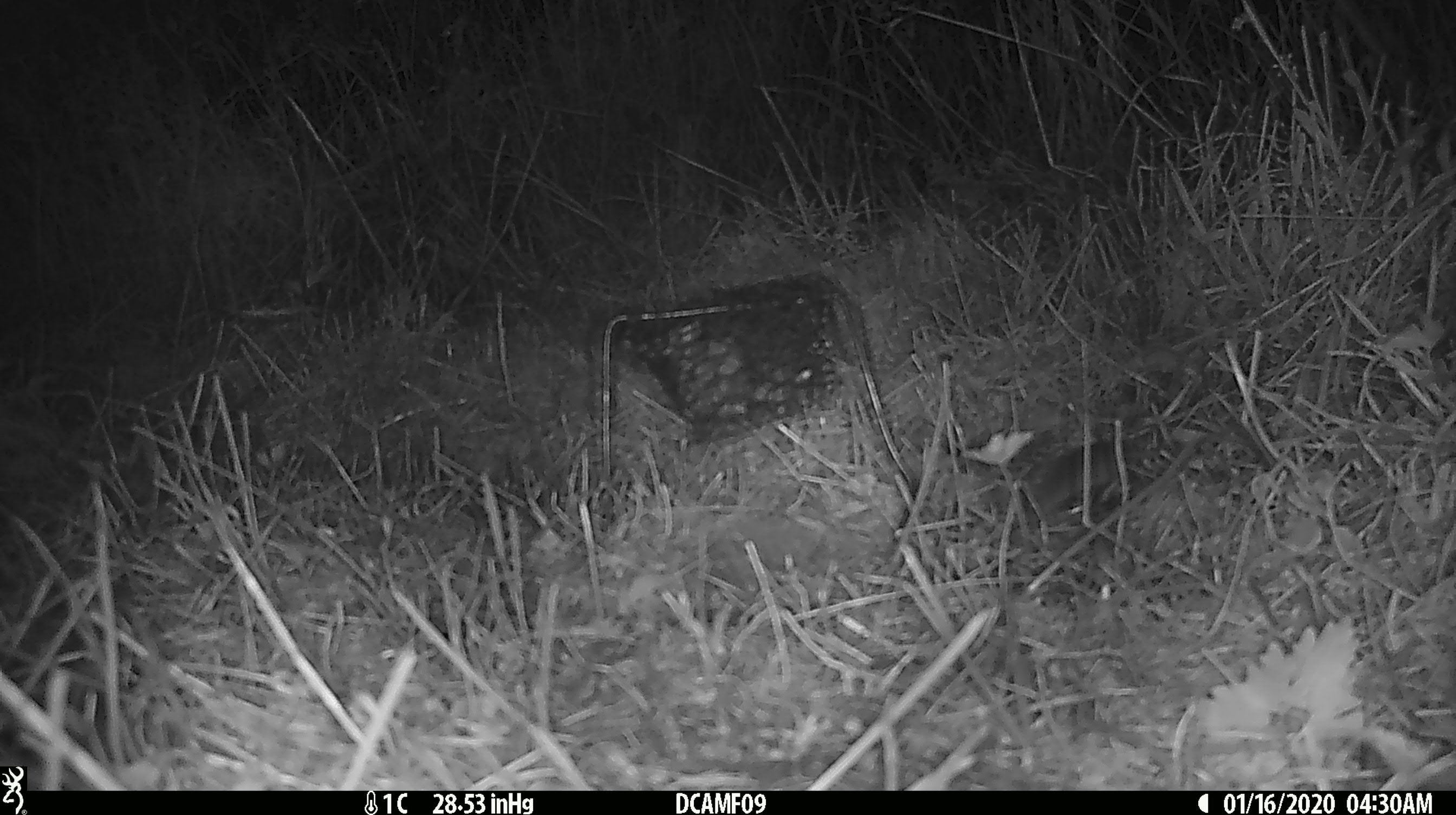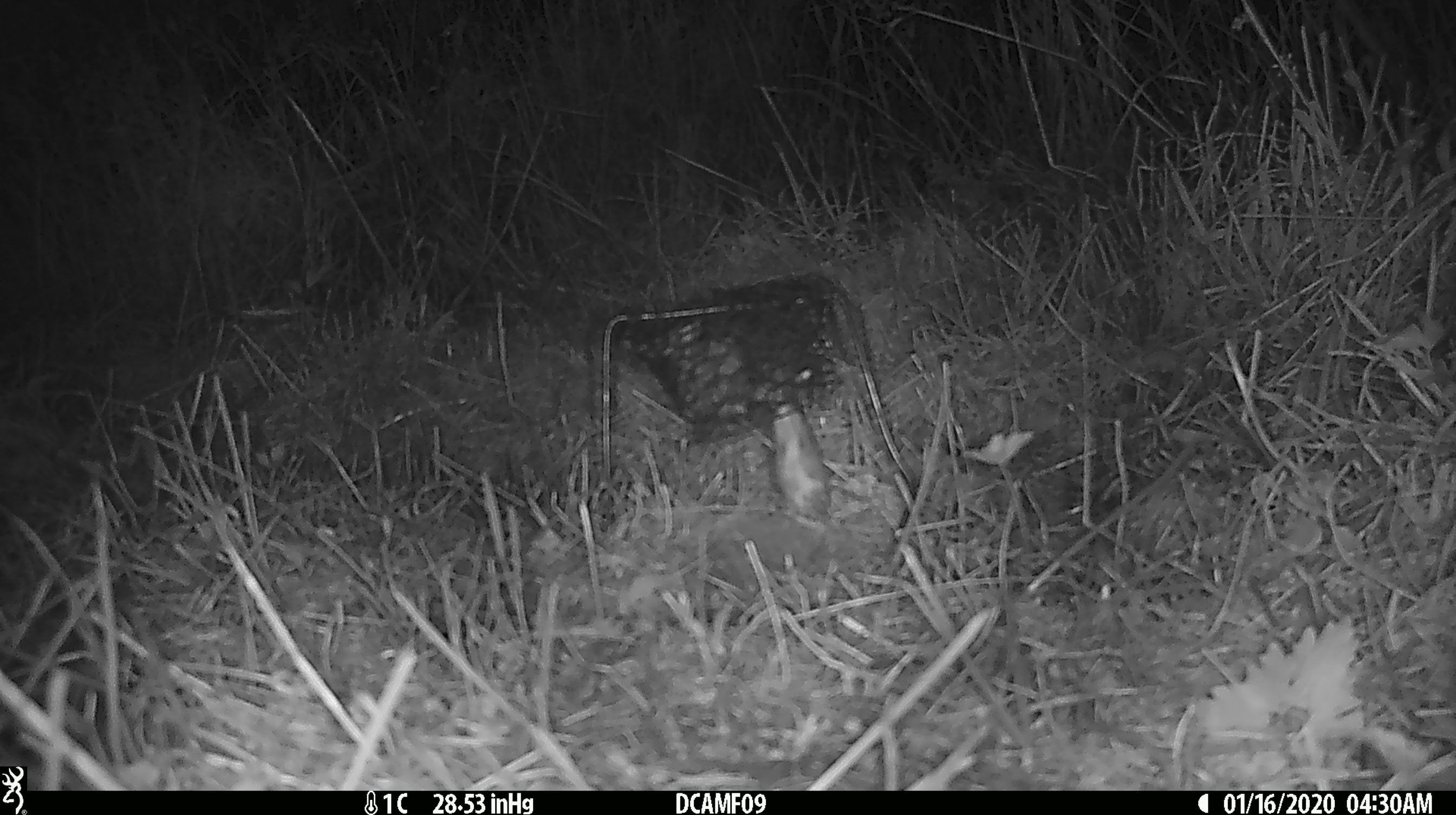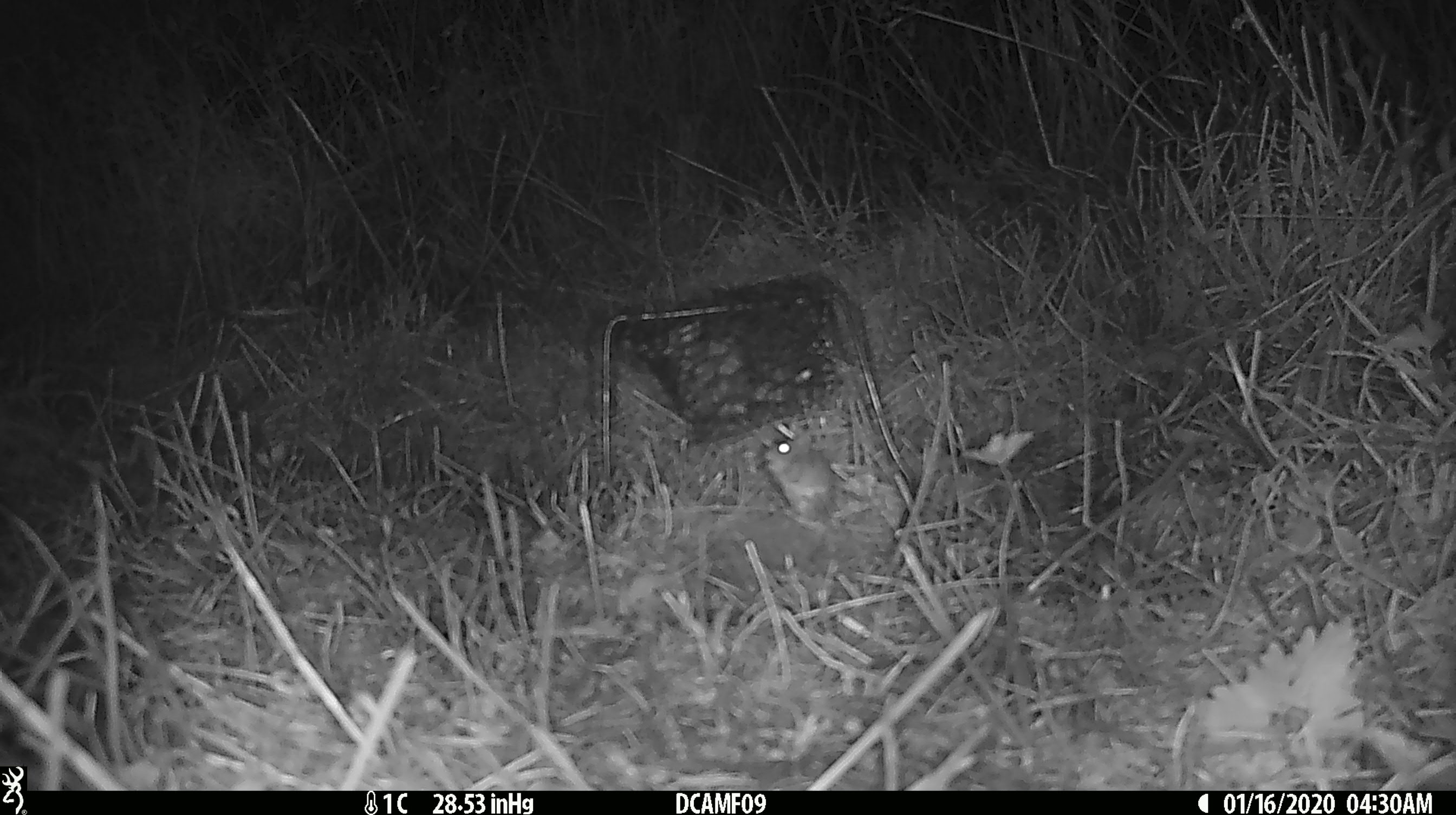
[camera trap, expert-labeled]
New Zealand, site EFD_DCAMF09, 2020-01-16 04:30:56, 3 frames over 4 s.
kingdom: Animalia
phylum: Chordata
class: Mammalia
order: Rodentia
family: Muridae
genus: Mus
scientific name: Mus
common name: mouse